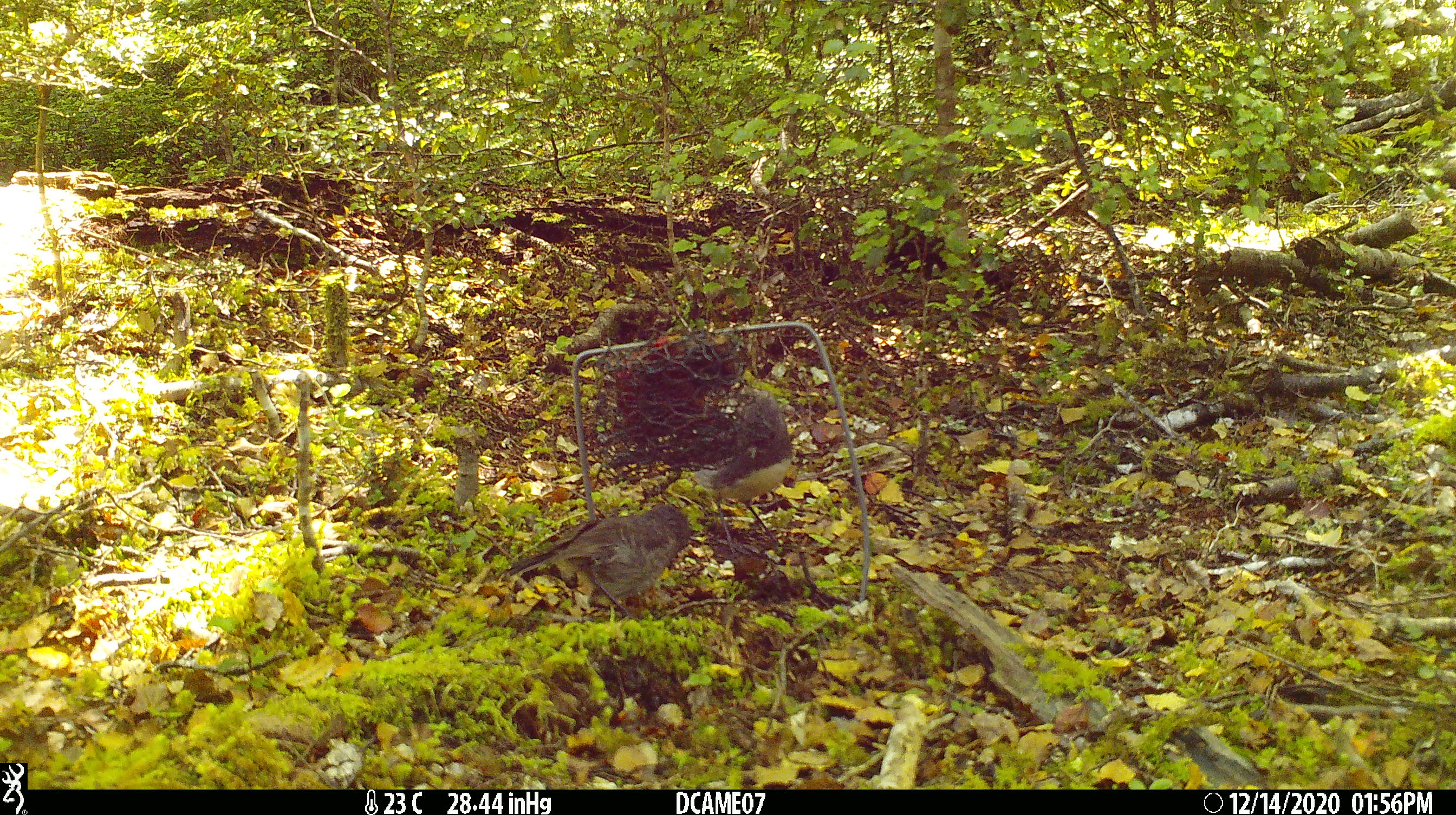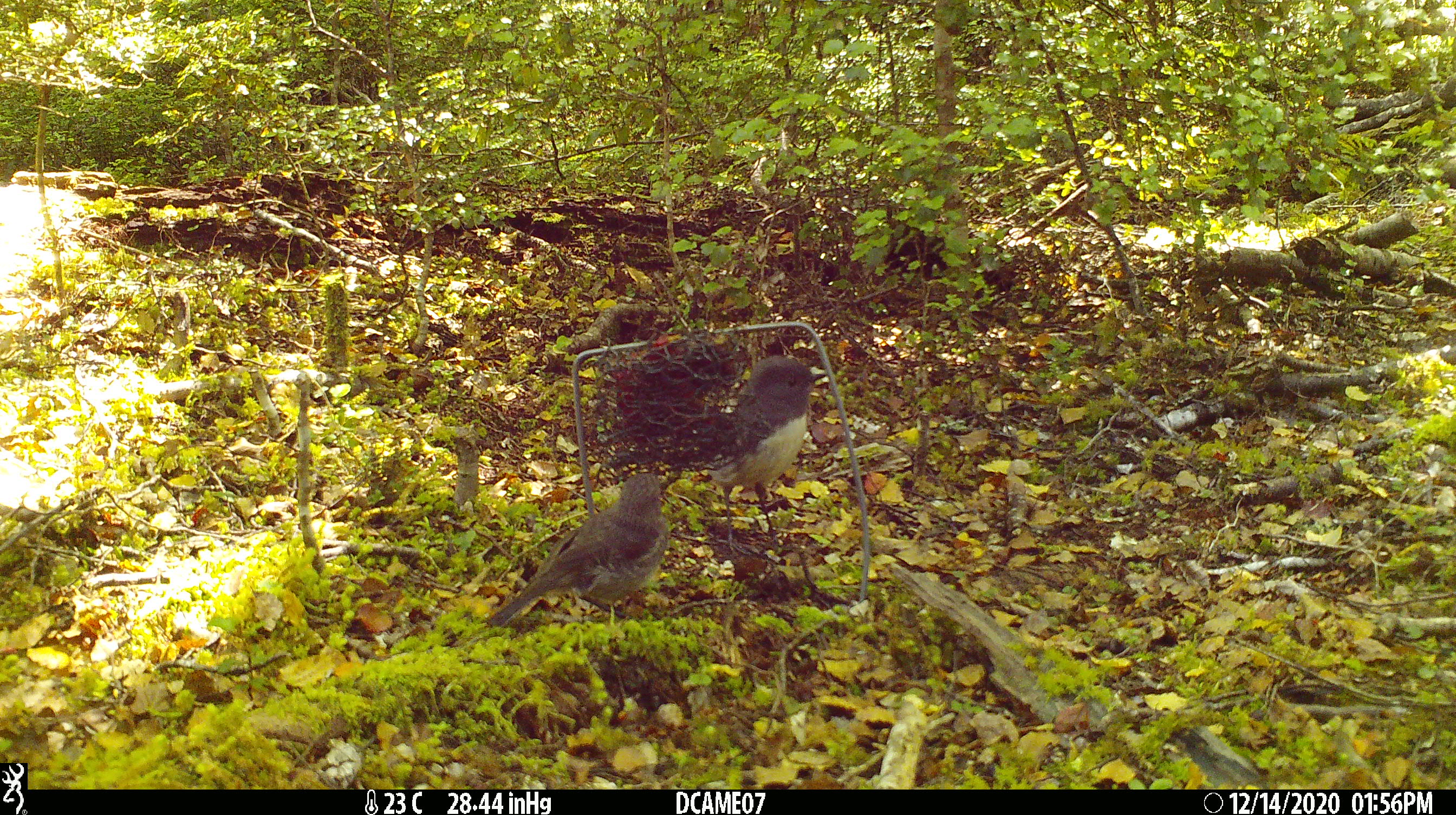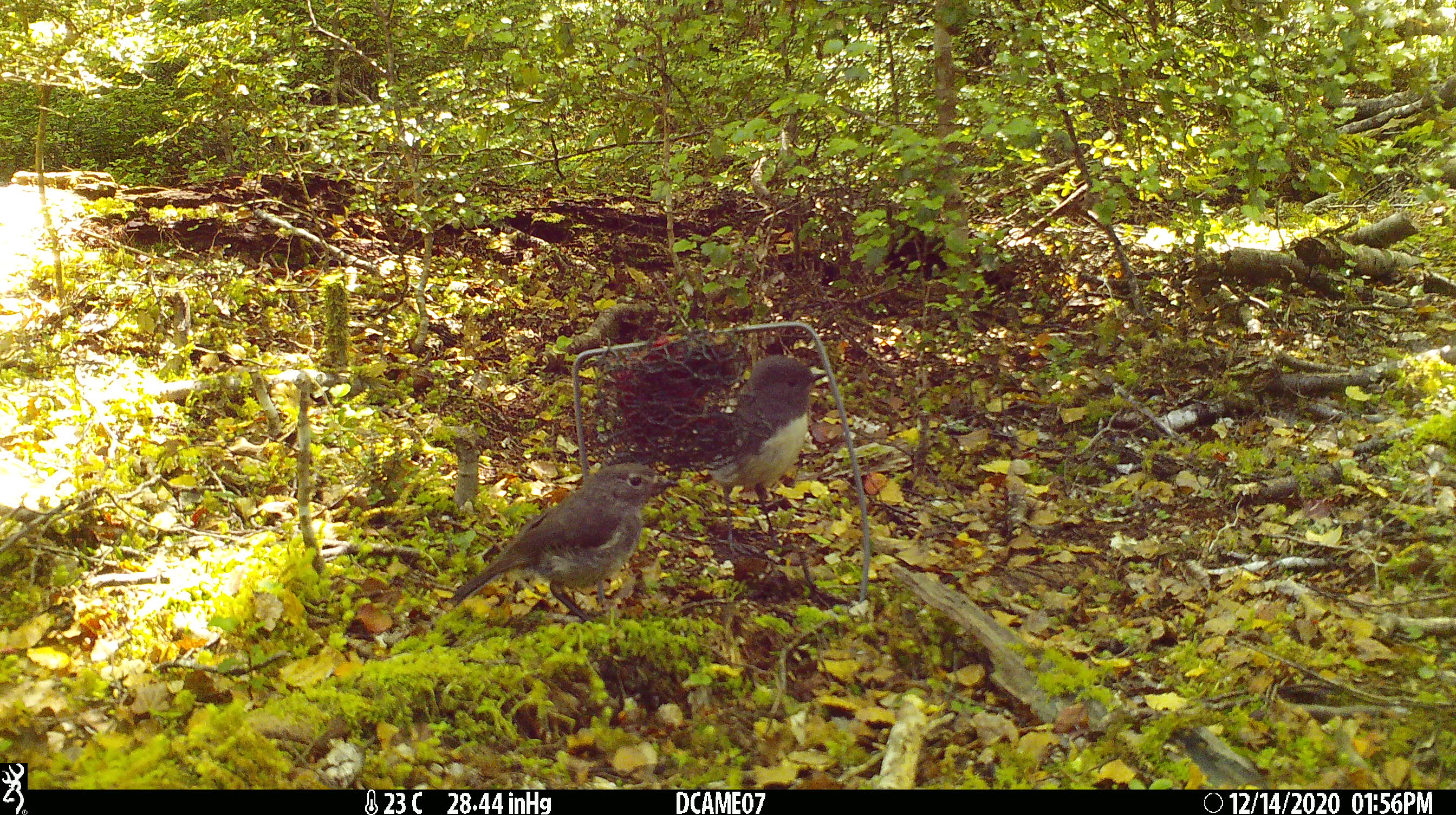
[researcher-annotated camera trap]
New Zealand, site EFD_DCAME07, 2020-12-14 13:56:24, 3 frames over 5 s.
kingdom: Animalia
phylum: Chordata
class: Aves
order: Passeriformes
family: Petroicidae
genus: Petroica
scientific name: Petroica australis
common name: new zealand robin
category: robin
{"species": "robin (new zealand robin) (Petroica australis)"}